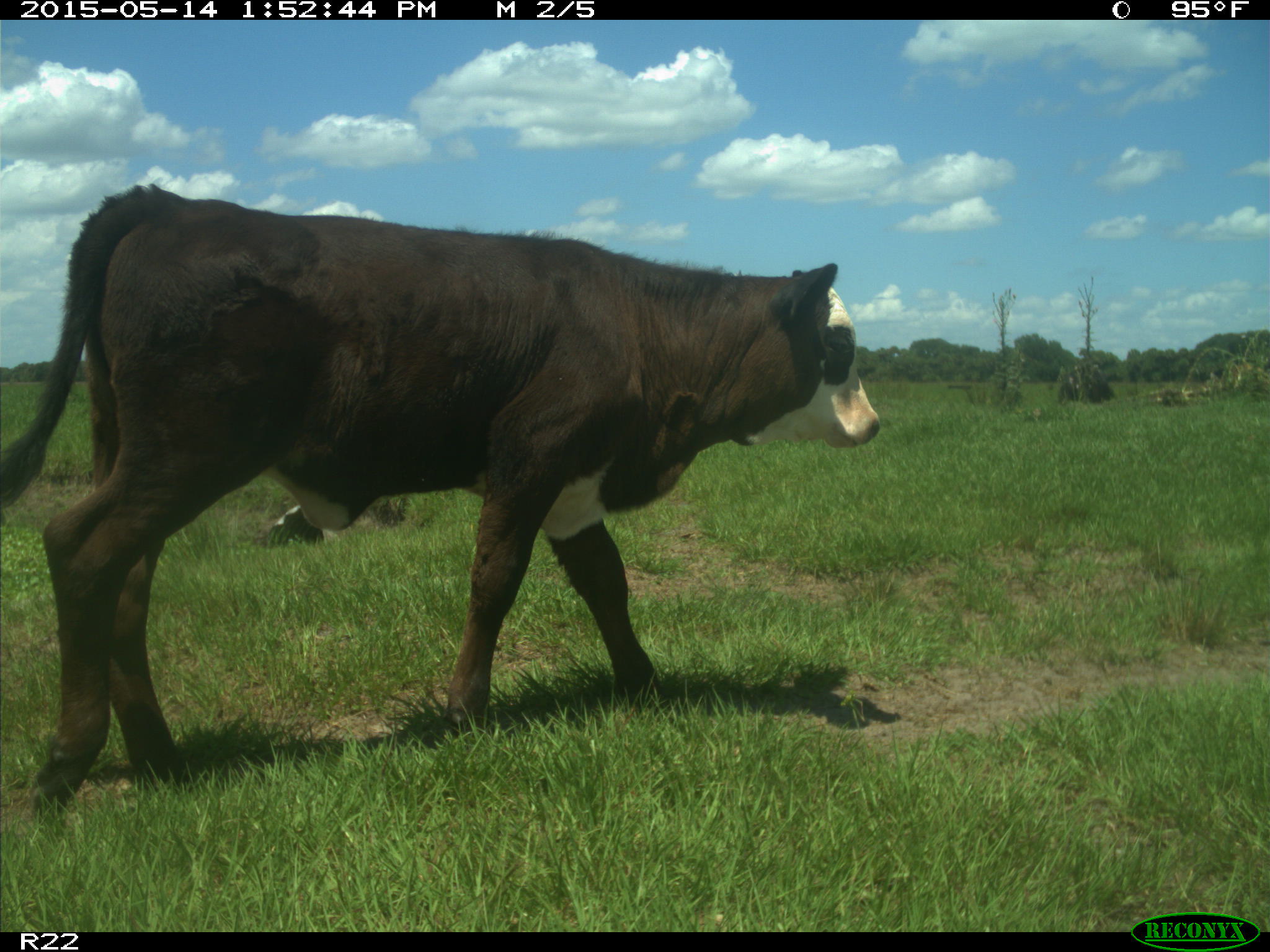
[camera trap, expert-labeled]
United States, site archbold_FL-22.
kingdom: Animalia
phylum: Chordata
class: Mammalia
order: Artiodactyla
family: Bovidae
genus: Bos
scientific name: Bos taurus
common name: domestic cow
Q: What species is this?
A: Bos taurus (domestic cow).